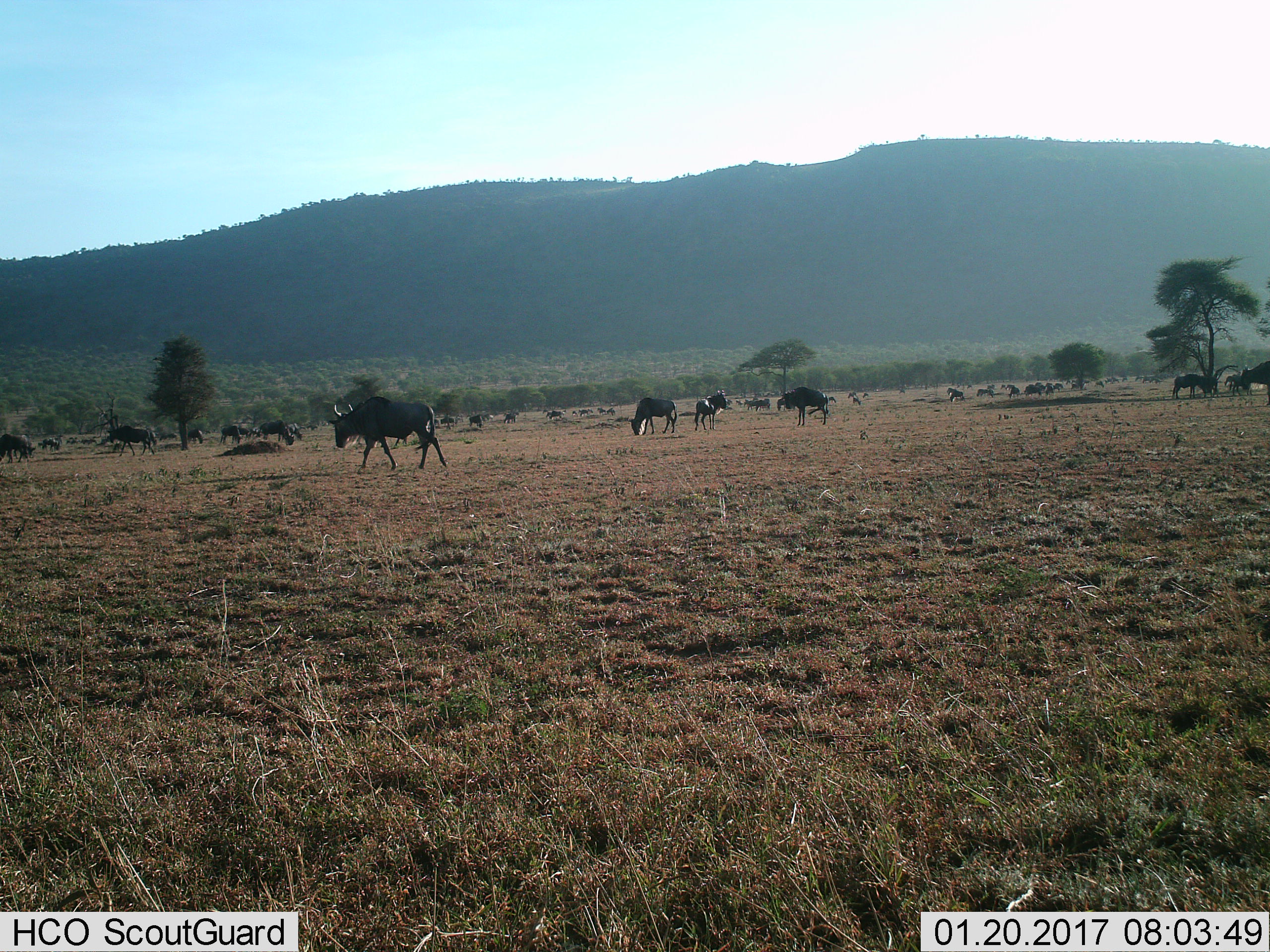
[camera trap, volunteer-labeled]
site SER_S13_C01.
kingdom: Animalia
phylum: Chordata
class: Mammalia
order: Artiodactyla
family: Bovidae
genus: Connochaetes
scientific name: Connochaetes taurinus taurinus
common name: blue wildebeest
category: wildebeestblue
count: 11-50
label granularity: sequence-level